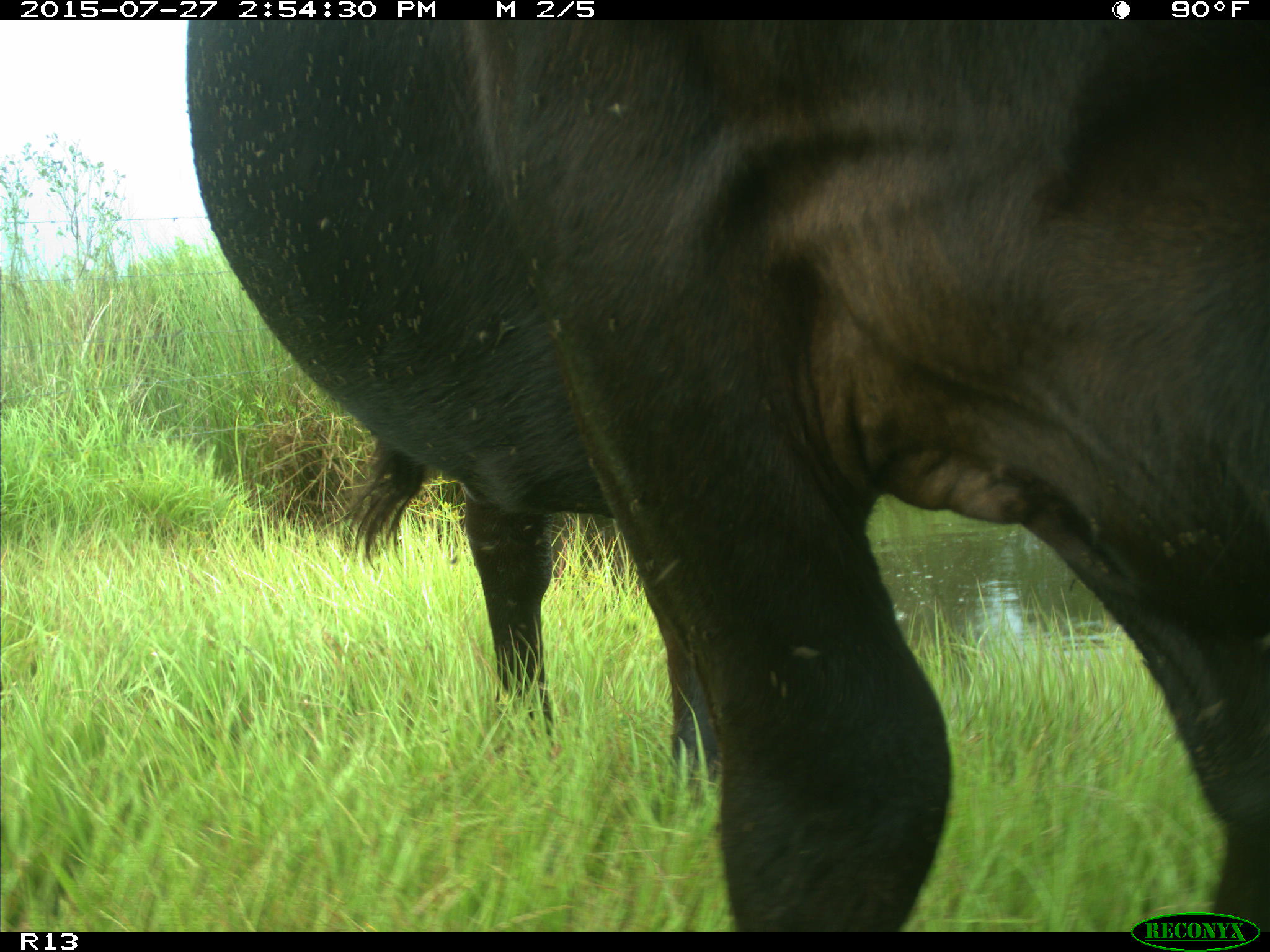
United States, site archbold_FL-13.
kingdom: Animalia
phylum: Chordata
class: Mammalia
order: Artiodactyla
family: Bovidae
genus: Bos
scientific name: Bos taurus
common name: domestic cow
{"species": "Bos taurus (domestic cow)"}